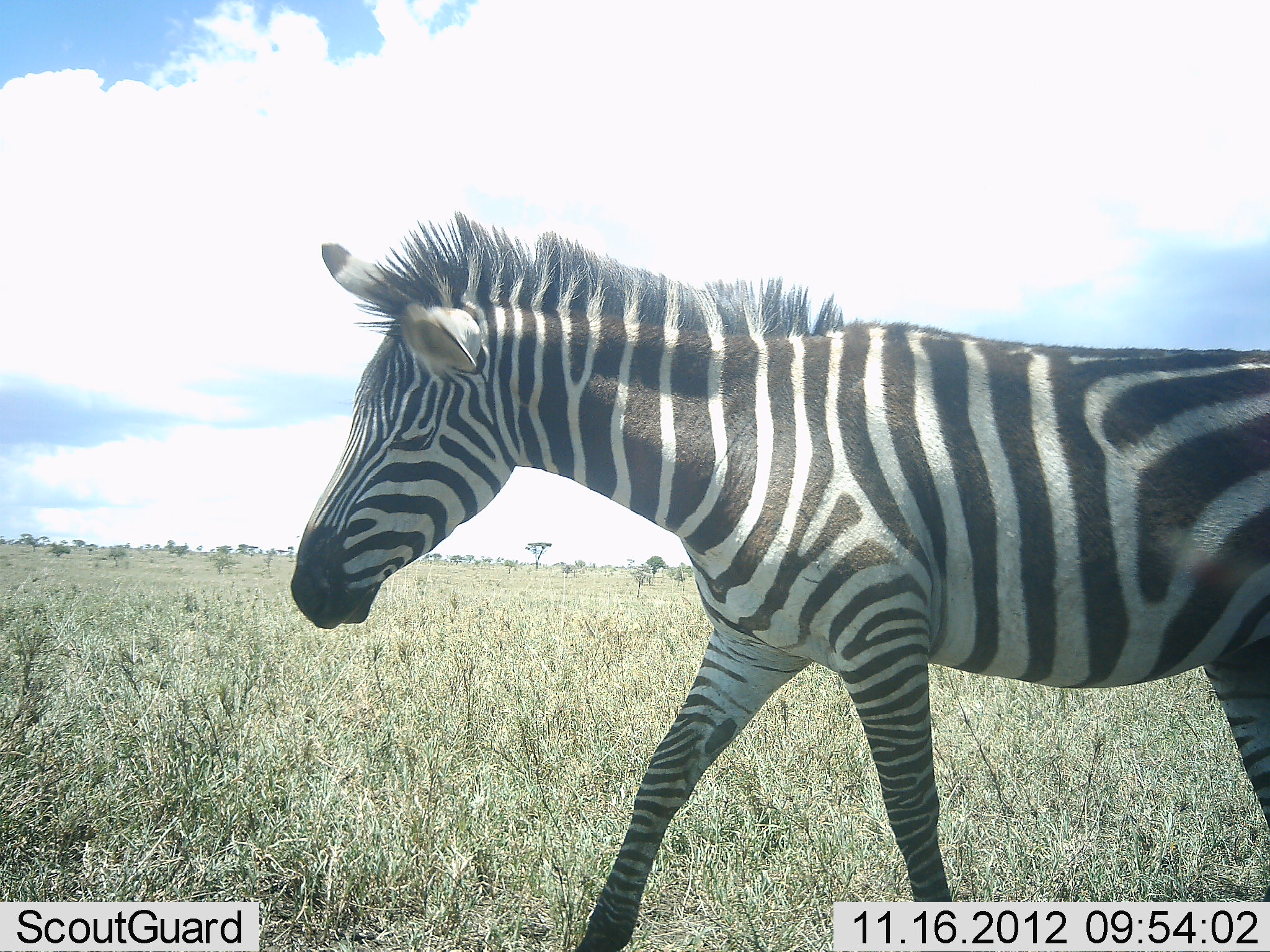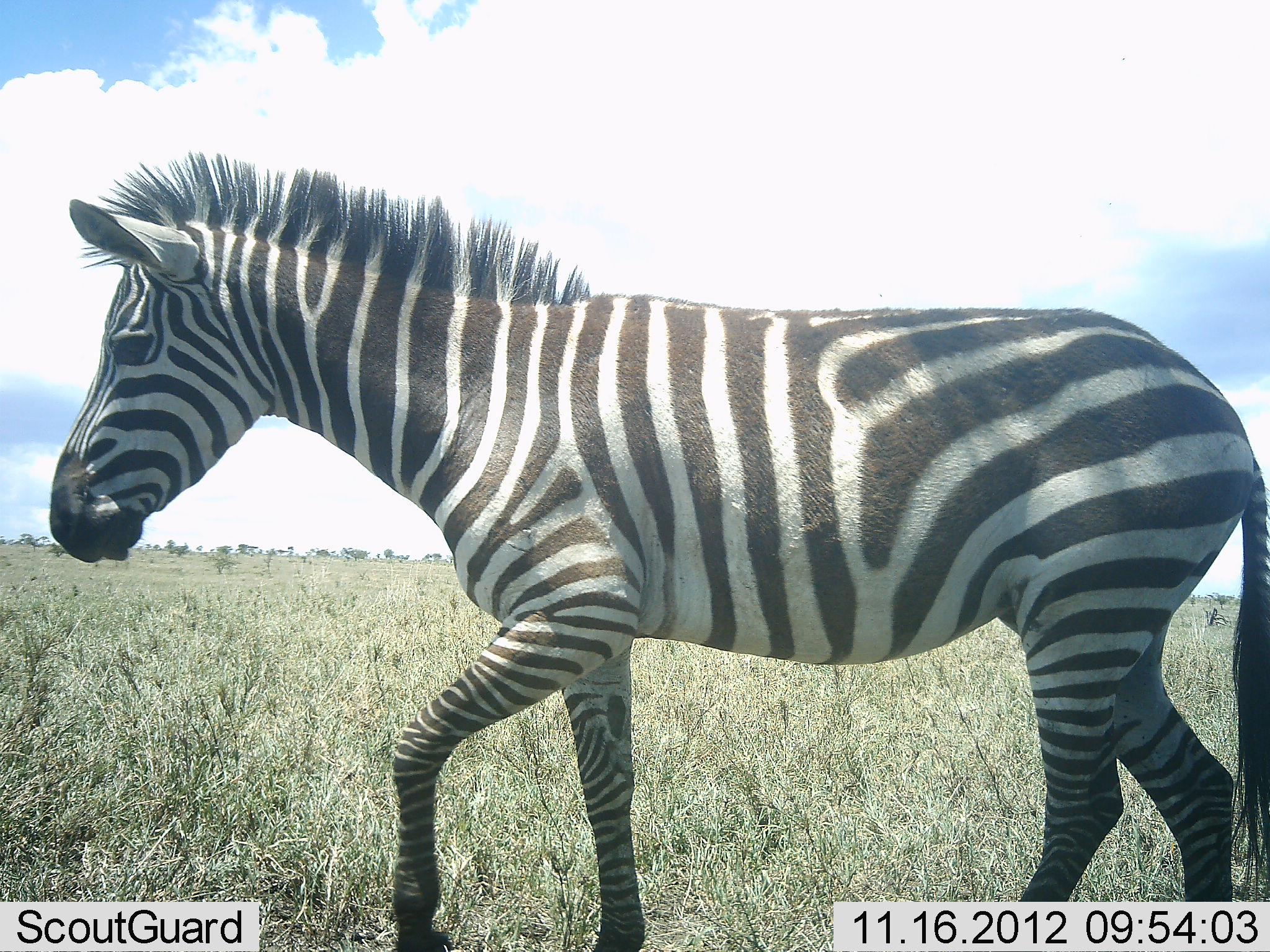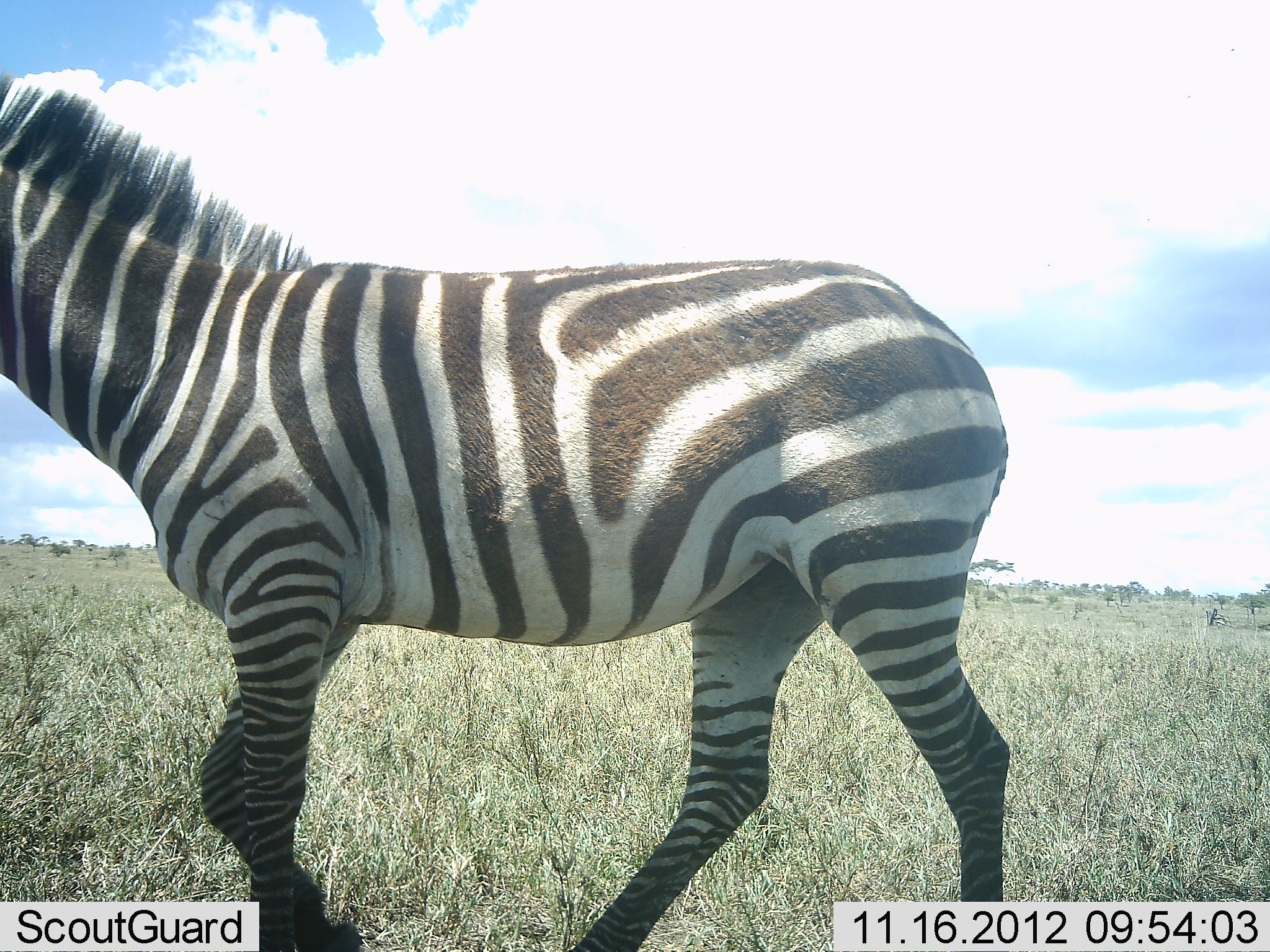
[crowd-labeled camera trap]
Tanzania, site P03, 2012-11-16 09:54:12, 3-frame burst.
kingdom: Animalia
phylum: Chordata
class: Mammalia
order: Perissodactyla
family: Equidae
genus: Equus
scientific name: Equus quagga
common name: plains zebra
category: zebra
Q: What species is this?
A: Zebra (plains zebra) (Equus quagga).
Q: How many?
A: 1.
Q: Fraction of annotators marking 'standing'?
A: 10%.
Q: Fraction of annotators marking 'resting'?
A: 0%.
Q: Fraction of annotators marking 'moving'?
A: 90%.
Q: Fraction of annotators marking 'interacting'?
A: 0%.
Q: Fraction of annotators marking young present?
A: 0%.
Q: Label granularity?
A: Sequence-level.